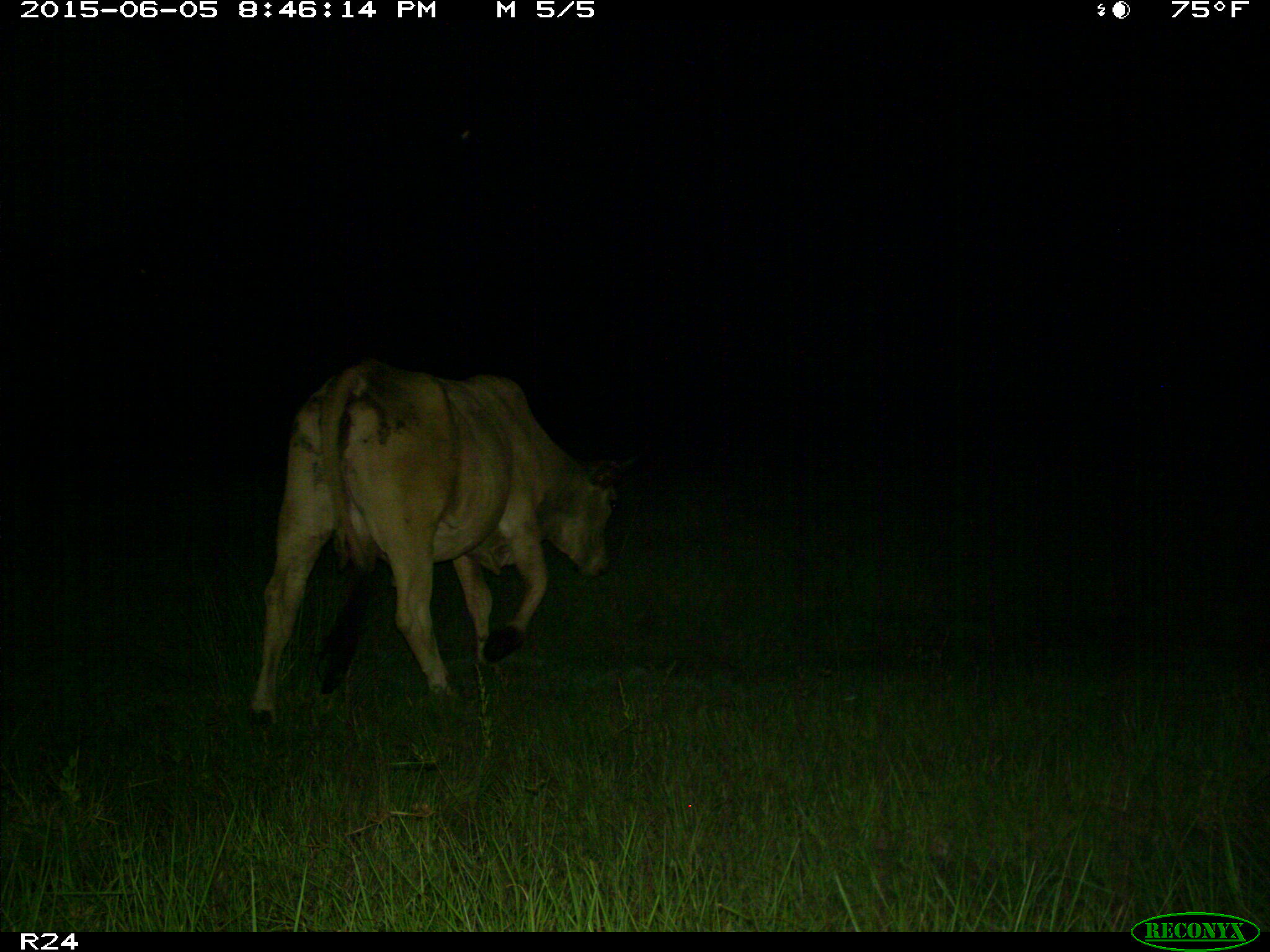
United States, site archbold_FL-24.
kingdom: Animalia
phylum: Chordata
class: Mammalia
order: Artiodactyla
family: Bovidae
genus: Bos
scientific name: Bos taurus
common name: domestic cow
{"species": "Bos taurus (domestic cow)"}